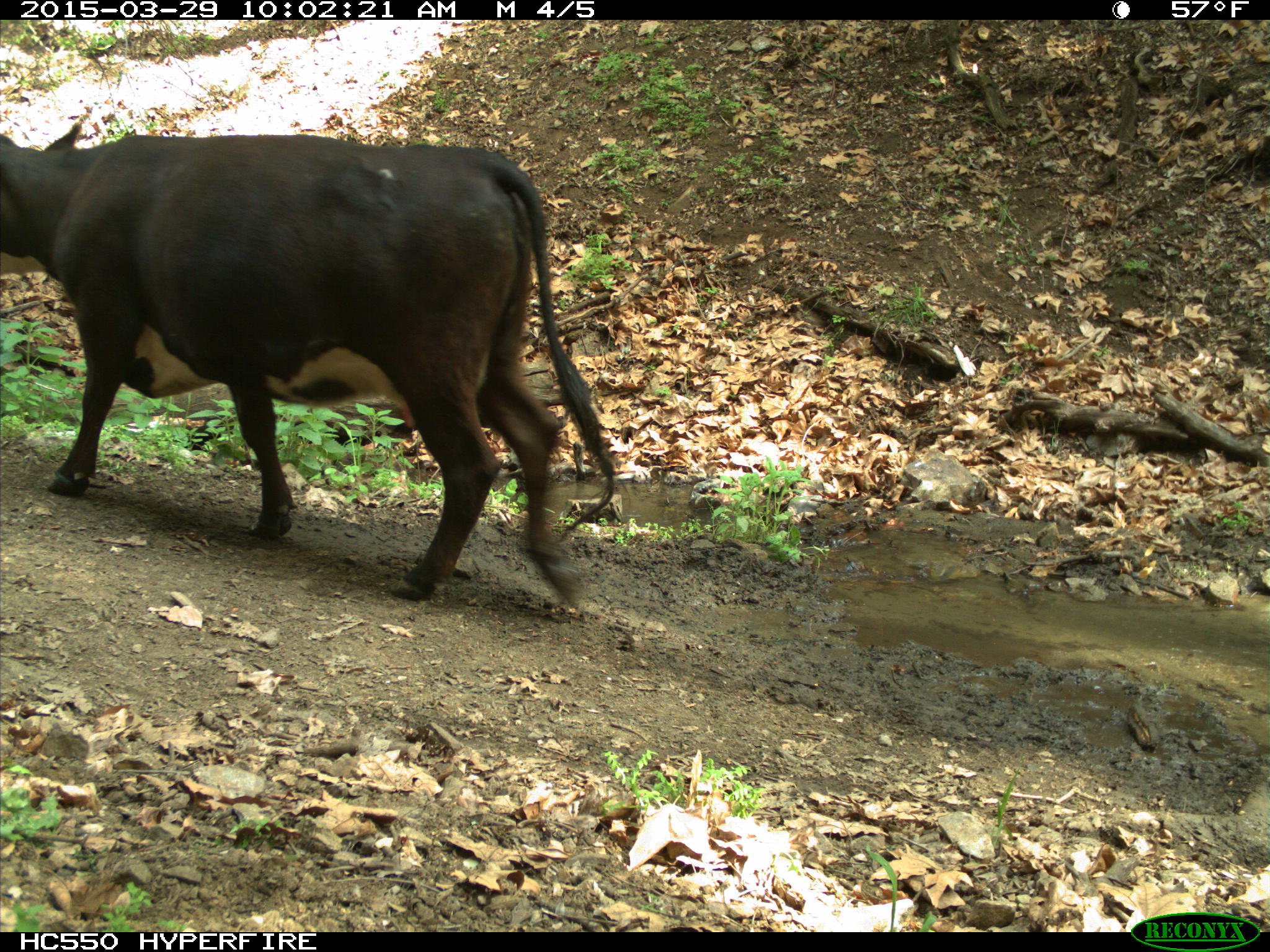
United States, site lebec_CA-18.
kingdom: Animalia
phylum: Chordata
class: Mammalia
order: Artiodactyla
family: Bovidae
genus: Bos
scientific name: Bos taurus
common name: domestic cow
Bos taurus (domestic cow).